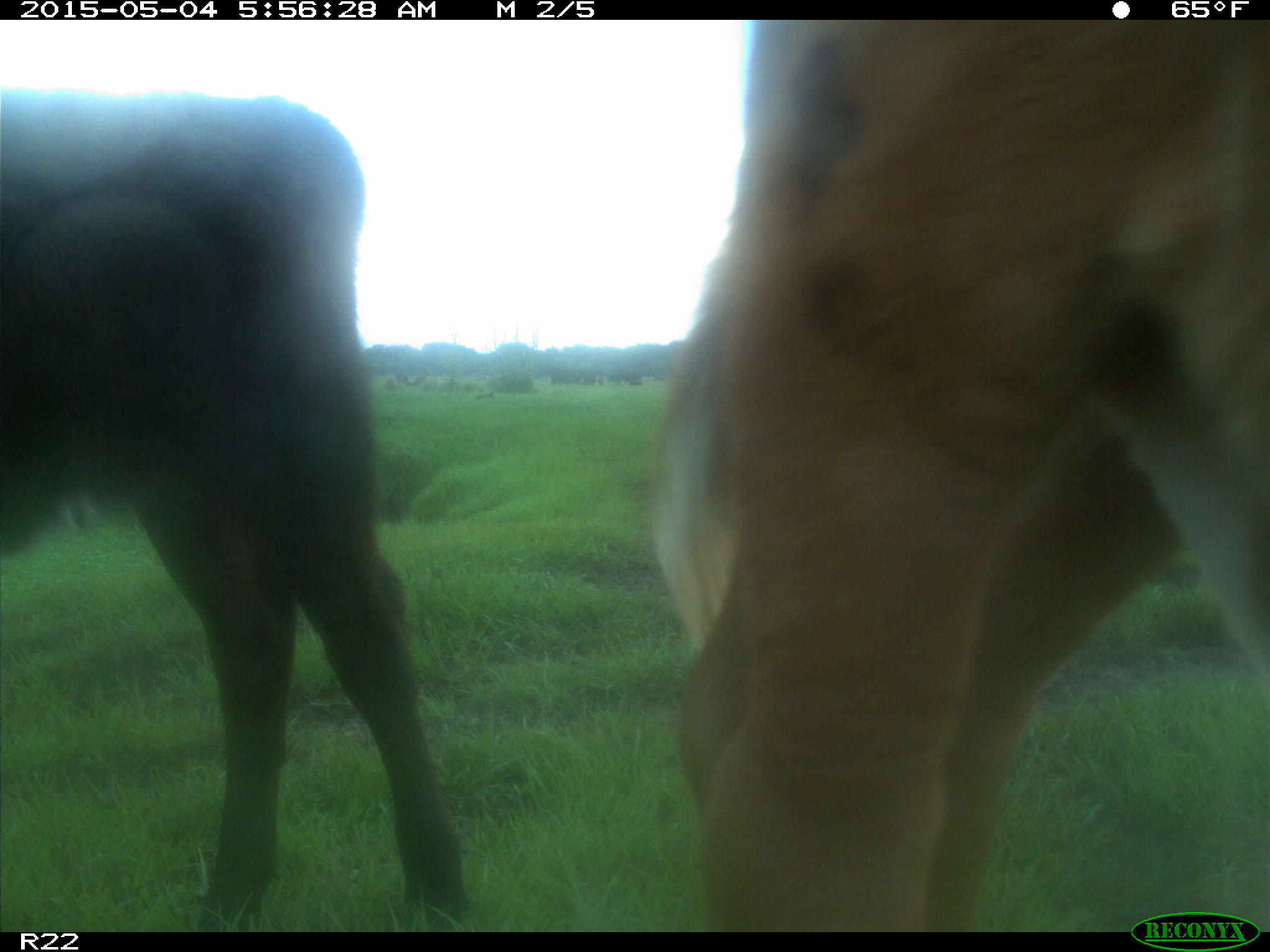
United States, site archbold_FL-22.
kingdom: Animalia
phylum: Chordata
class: Mammalia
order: Artiodactyla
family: Bovidae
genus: Bos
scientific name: Bos taurus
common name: domestic cow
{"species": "Bos taurus (domestic cow)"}